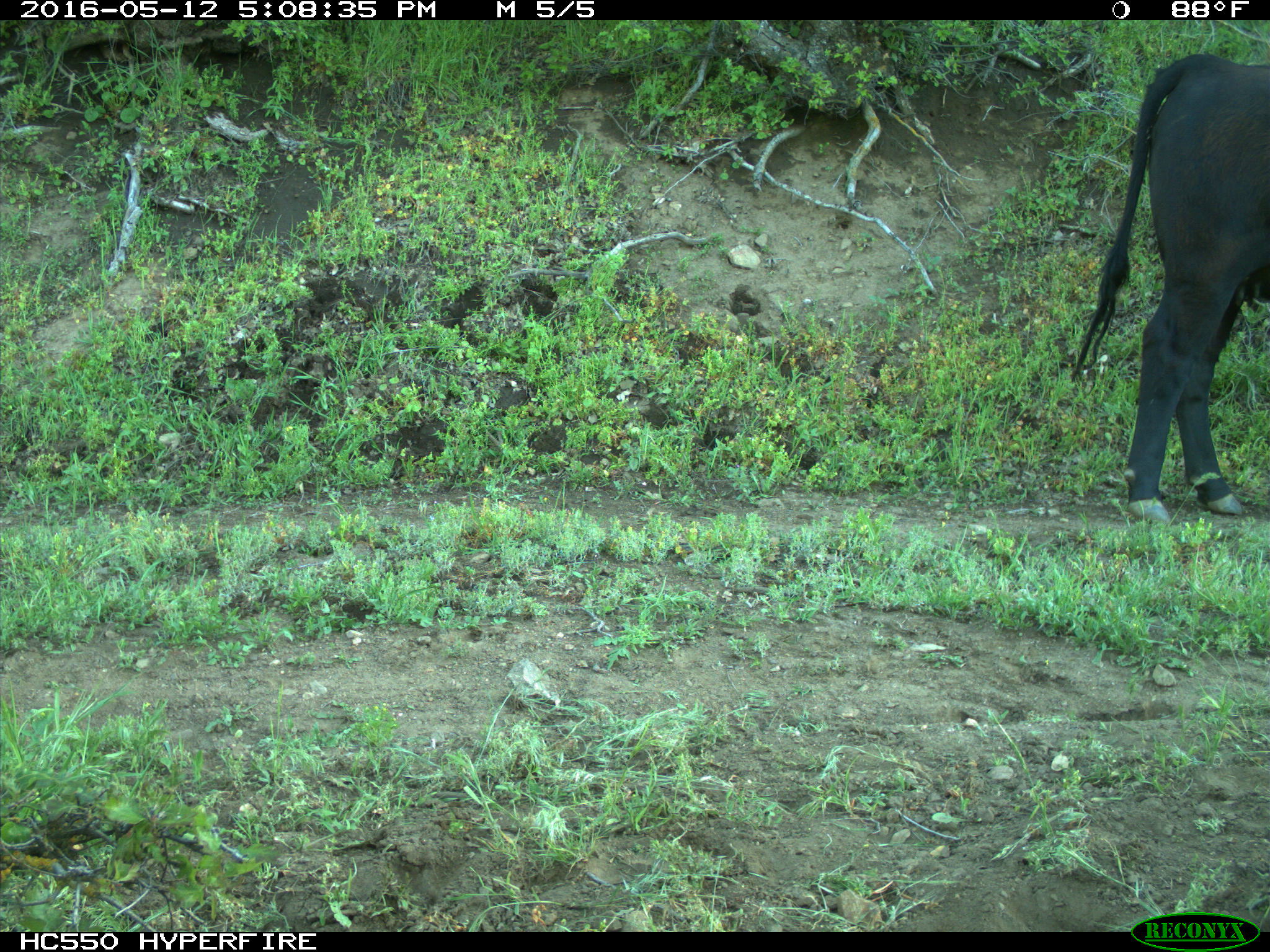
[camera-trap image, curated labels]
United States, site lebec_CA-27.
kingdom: Animalia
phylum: Chordata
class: Mammalia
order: Artiodactyla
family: Bovidae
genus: Bos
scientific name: Bos taurus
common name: domestic cow